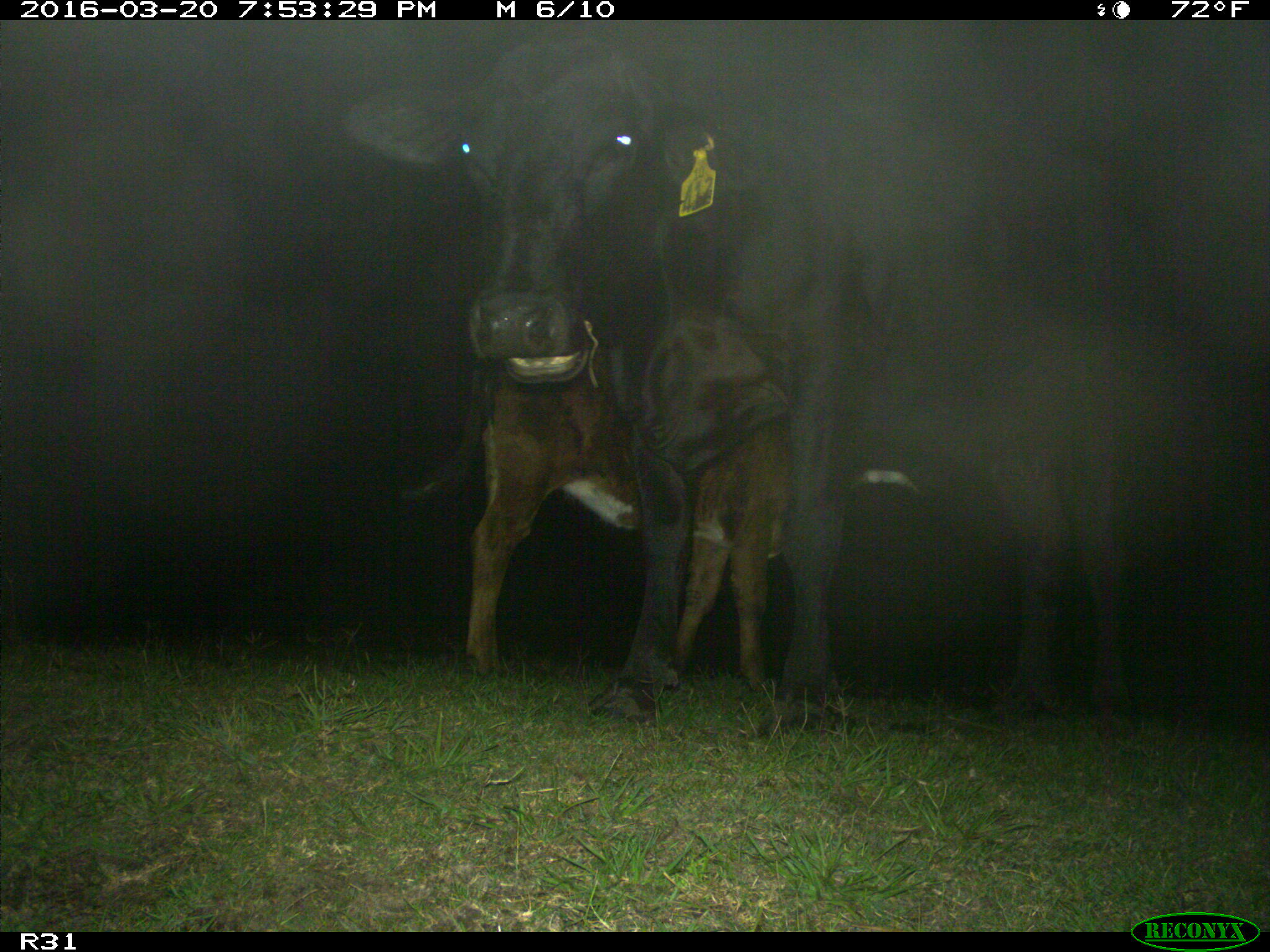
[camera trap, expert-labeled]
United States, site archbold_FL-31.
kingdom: Animalia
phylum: Chordata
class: Mammalia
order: Artiodactyla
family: Bovidae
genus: Bos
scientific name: Bos taurus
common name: domestic cow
Bos taurus (domestic cow).